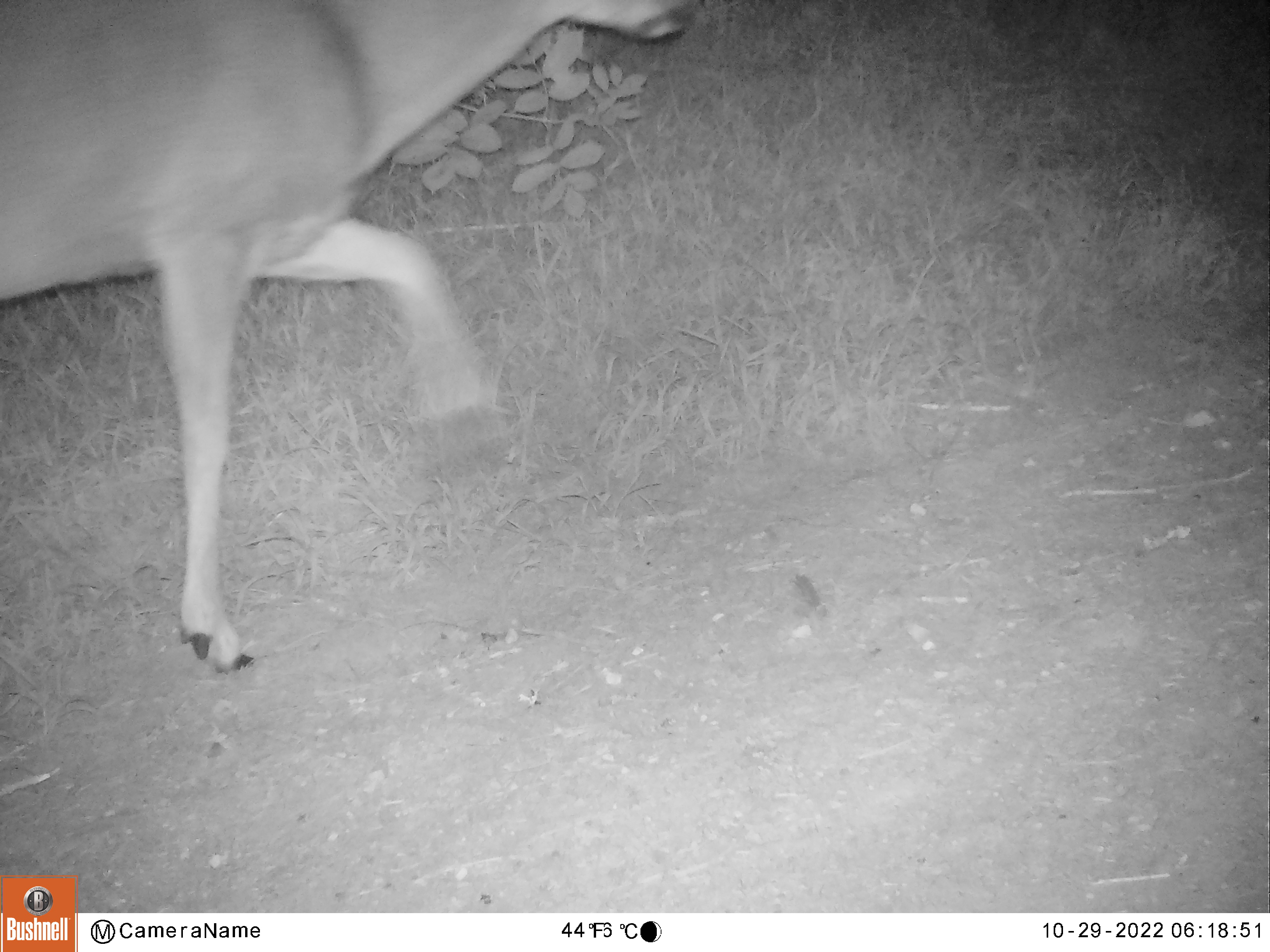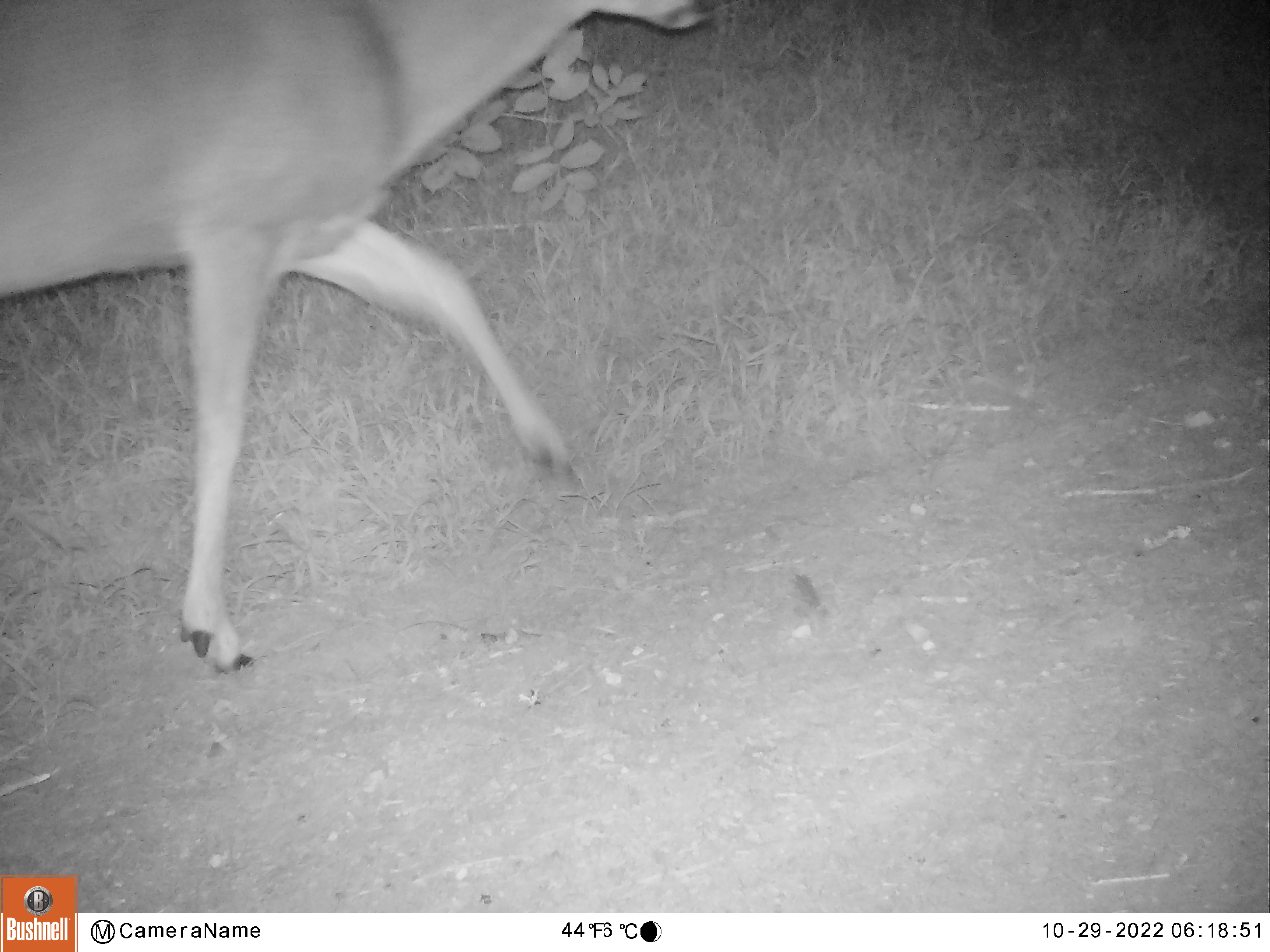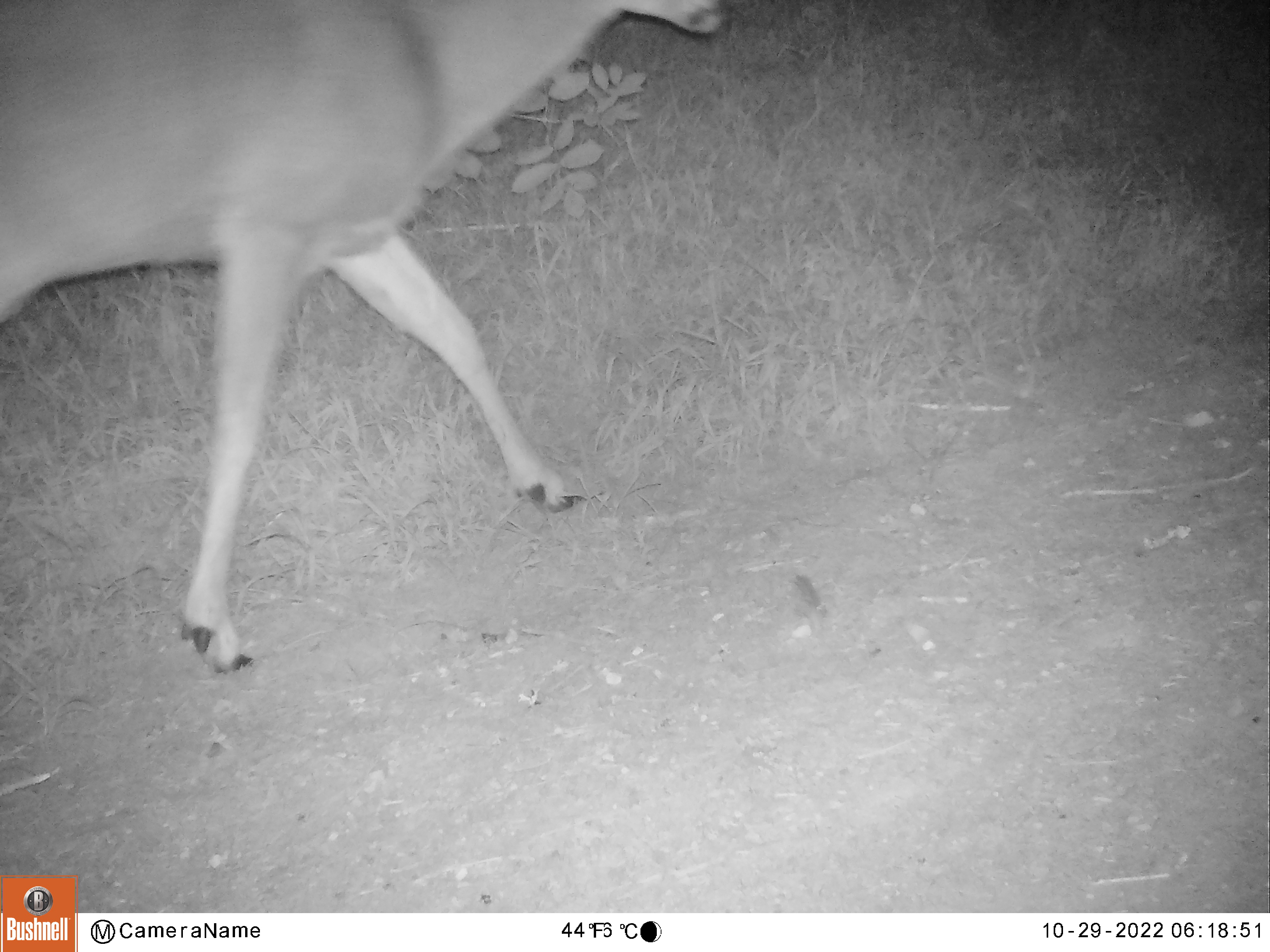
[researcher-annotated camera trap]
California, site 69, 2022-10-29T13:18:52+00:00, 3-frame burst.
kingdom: Animalia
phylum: Chordata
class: Mammalia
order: Artiodactyla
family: Cervidae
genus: Odocoileus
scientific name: Odocoileus hemionus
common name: mule deer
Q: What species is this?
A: Mule deer (Odocoileus hemionus).